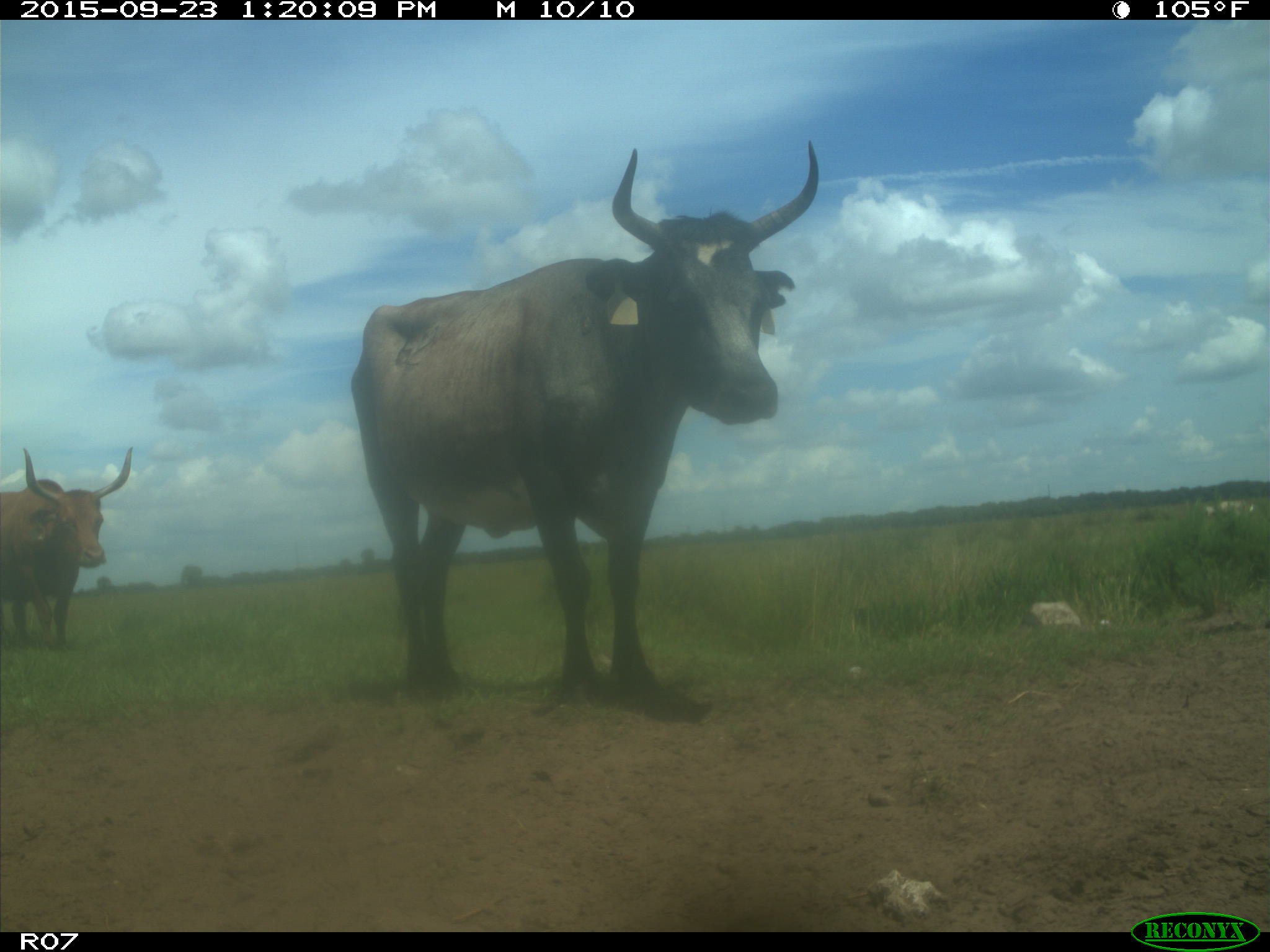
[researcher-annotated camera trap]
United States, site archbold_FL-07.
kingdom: Animalia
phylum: Chordata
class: Mammalia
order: Artiodactyla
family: Bovidae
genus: Bos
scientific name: Bos taurus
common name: domestic cow